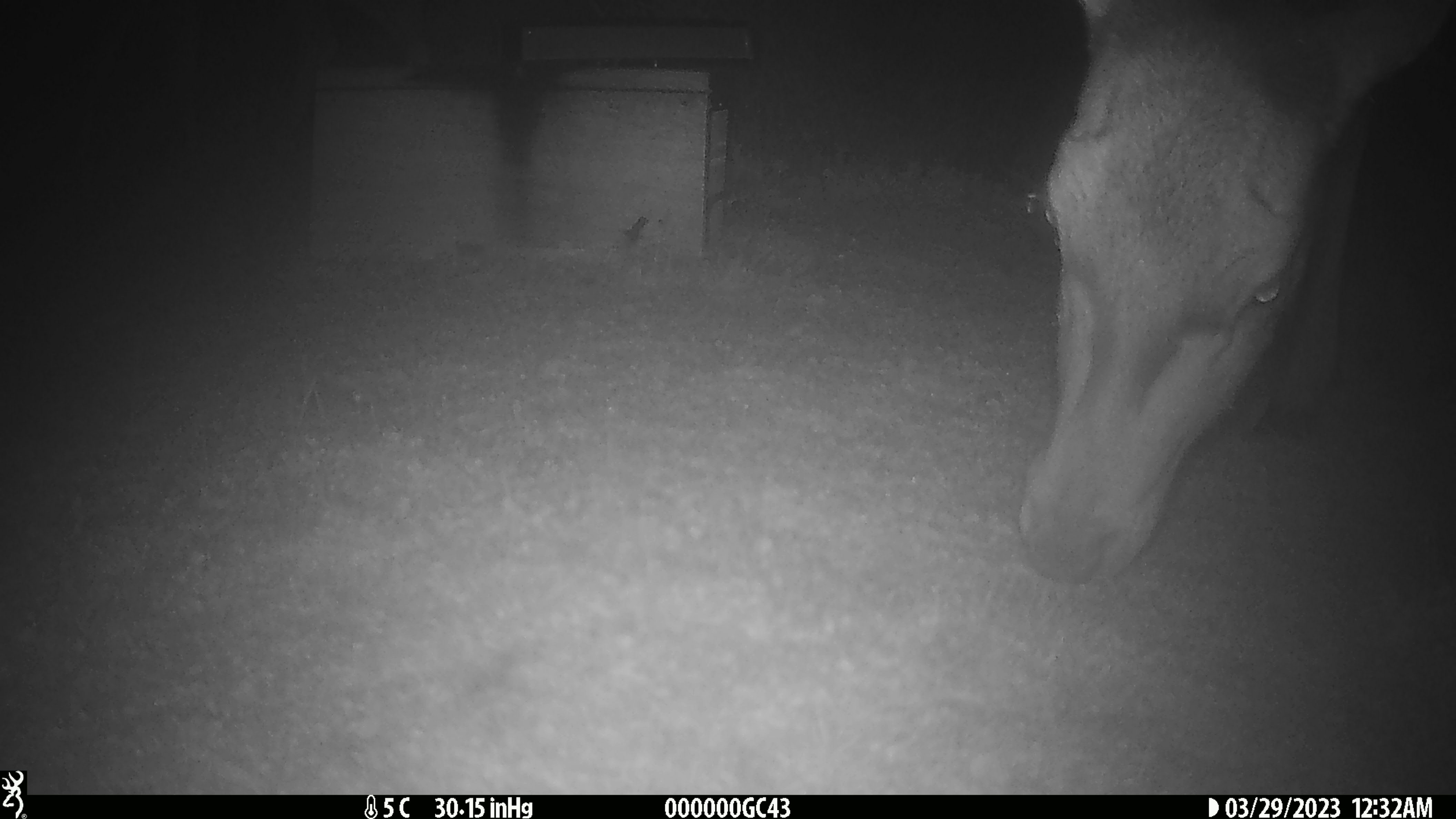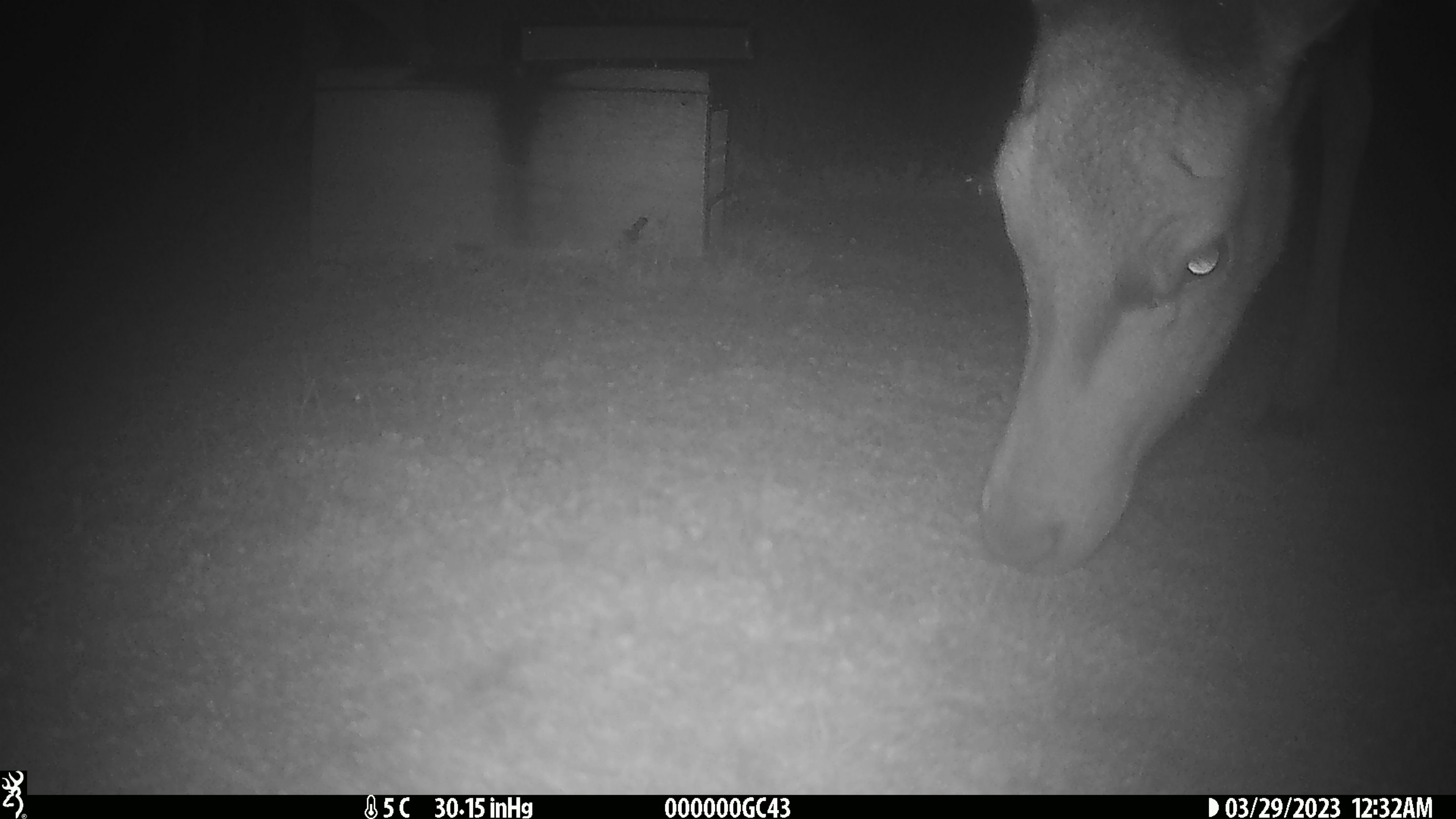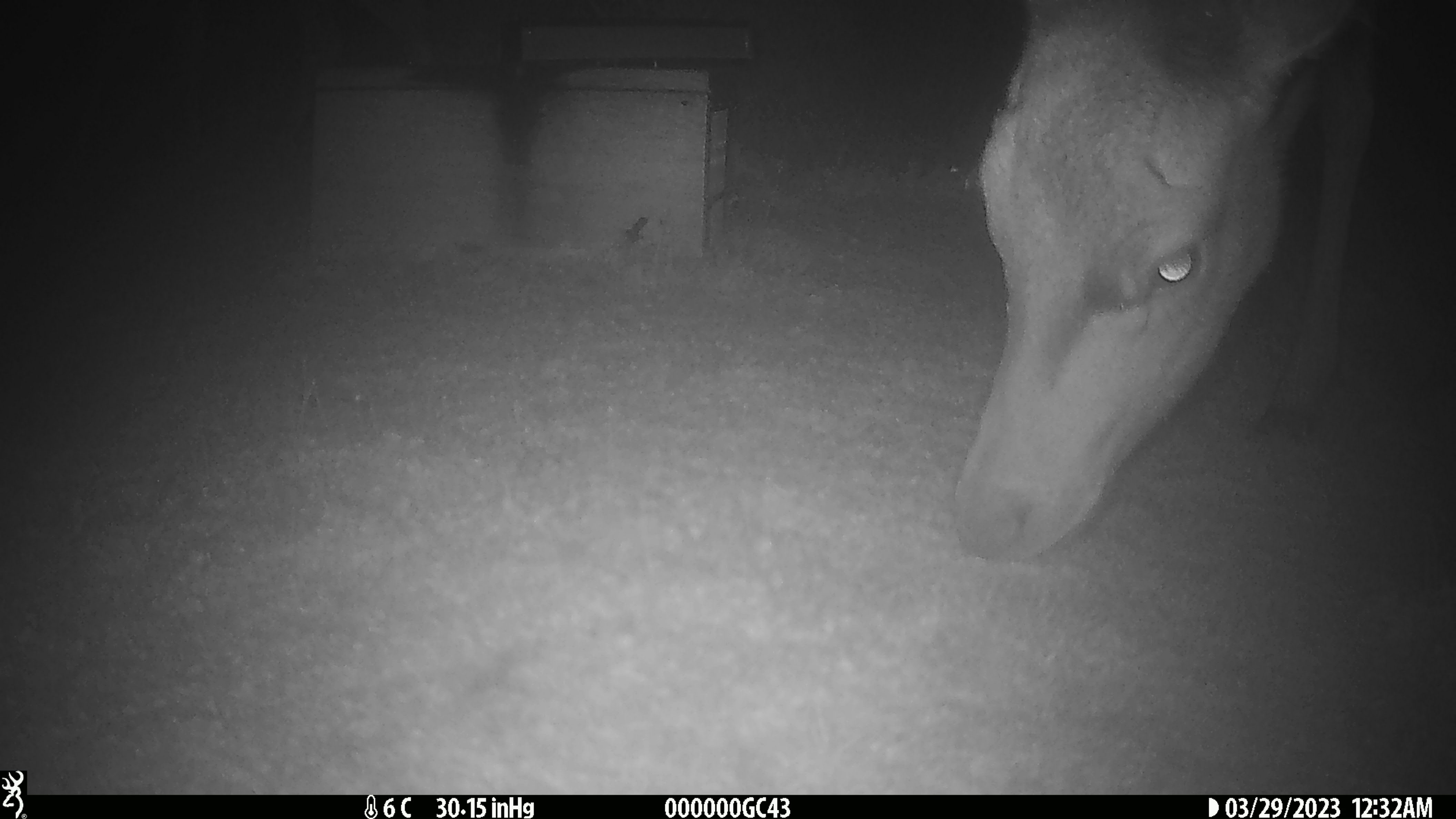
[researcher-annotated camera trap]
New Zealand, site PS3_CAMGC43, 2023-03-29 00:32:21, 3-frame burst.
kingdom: Animalia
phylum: Chordata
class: Mammalia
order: Artiodactyla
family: Cervidae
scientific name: Cervidae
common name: deer